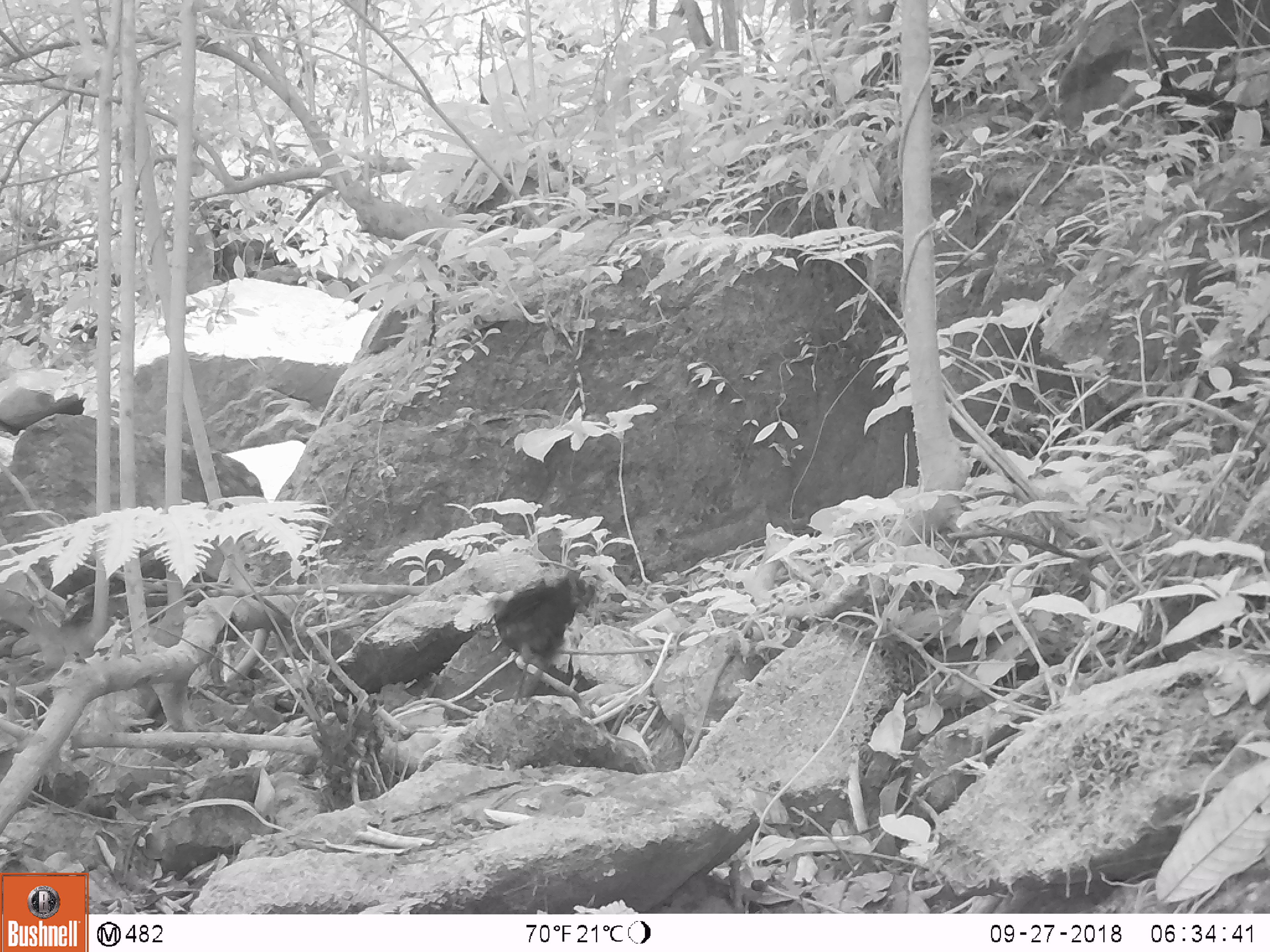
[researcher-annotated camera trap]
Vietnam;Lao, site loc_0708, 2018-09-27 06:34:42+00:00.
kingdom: Animalia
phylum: Chordata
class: Aves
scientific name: Aves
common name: bird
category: unidentified bird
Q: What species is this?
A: Unidentified bird (bird) (Aves).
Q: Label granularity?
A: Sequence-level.